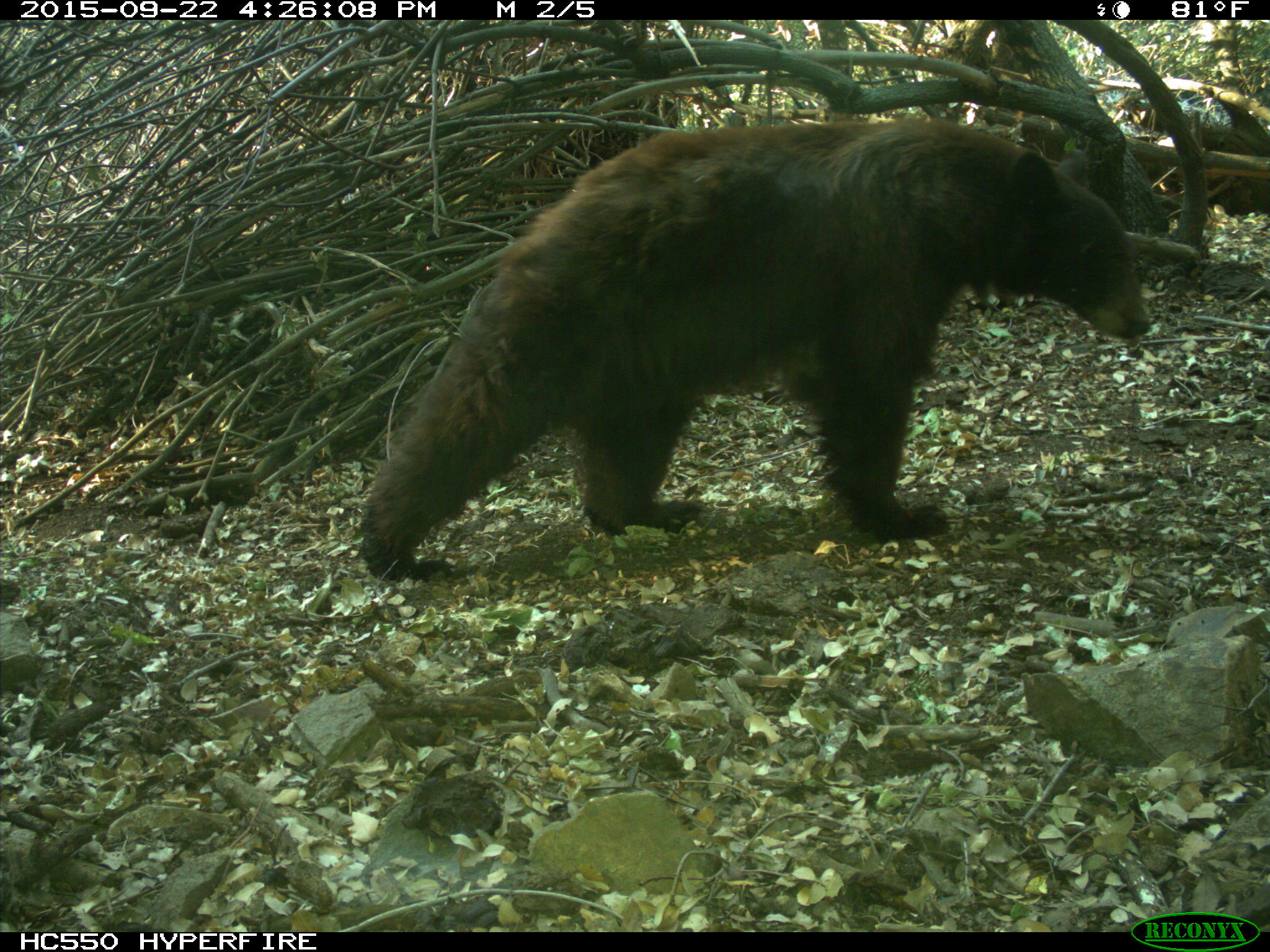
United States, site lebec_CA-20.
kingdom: Animalia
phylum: Chordata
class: Mammalia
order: Carnivora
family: Ursidae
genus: Ursus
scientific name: Ursus americanus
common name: american black bear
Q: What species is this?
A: Ursus americanus (american black bear).